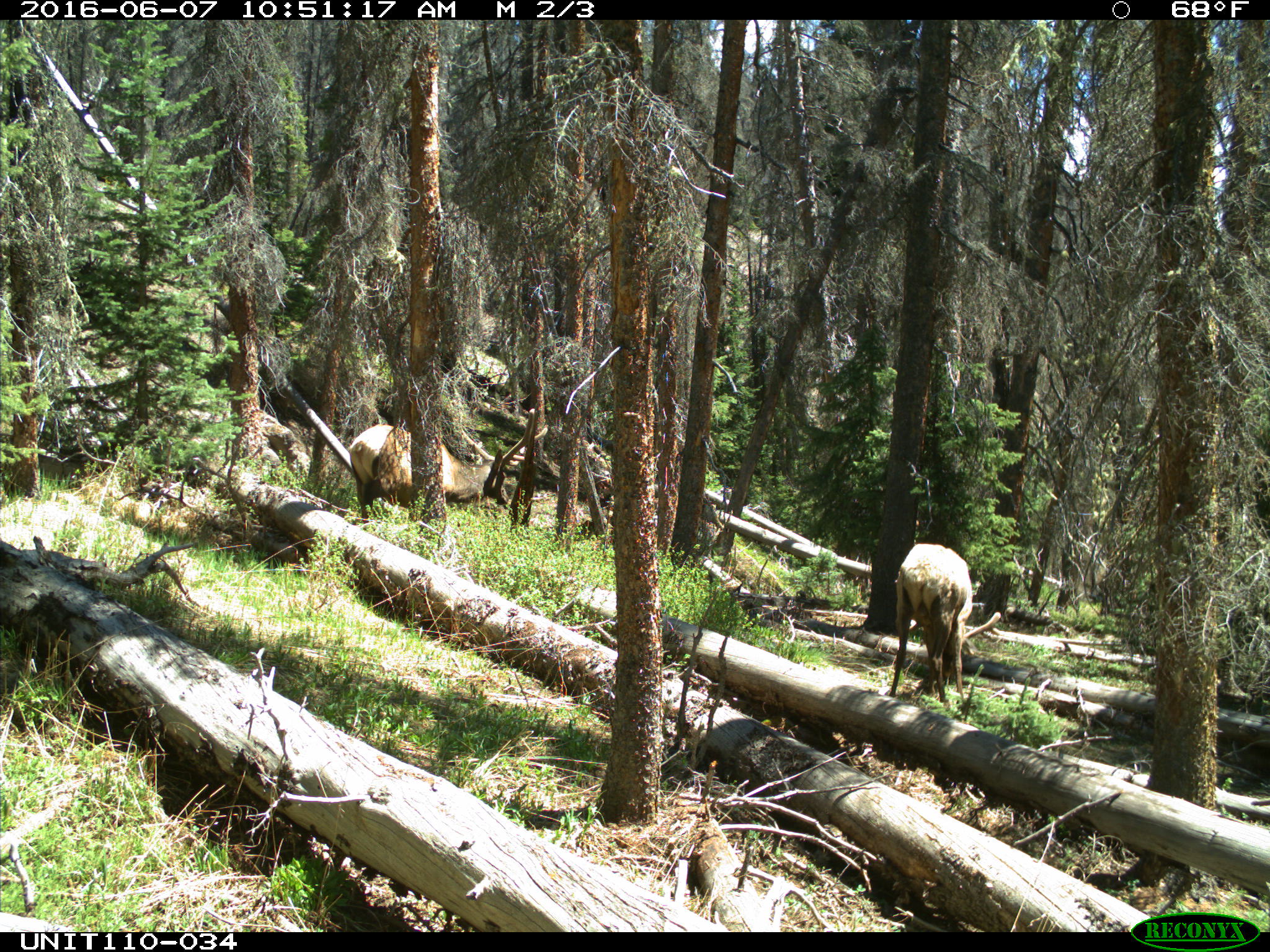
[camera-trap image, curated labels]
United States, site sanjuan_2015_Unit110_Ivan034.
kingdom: Animalia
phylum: Chordata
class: Mammalia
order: Artiodactyla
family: Cervidae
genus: Cervus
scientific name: Cervus elaphus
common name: red deer